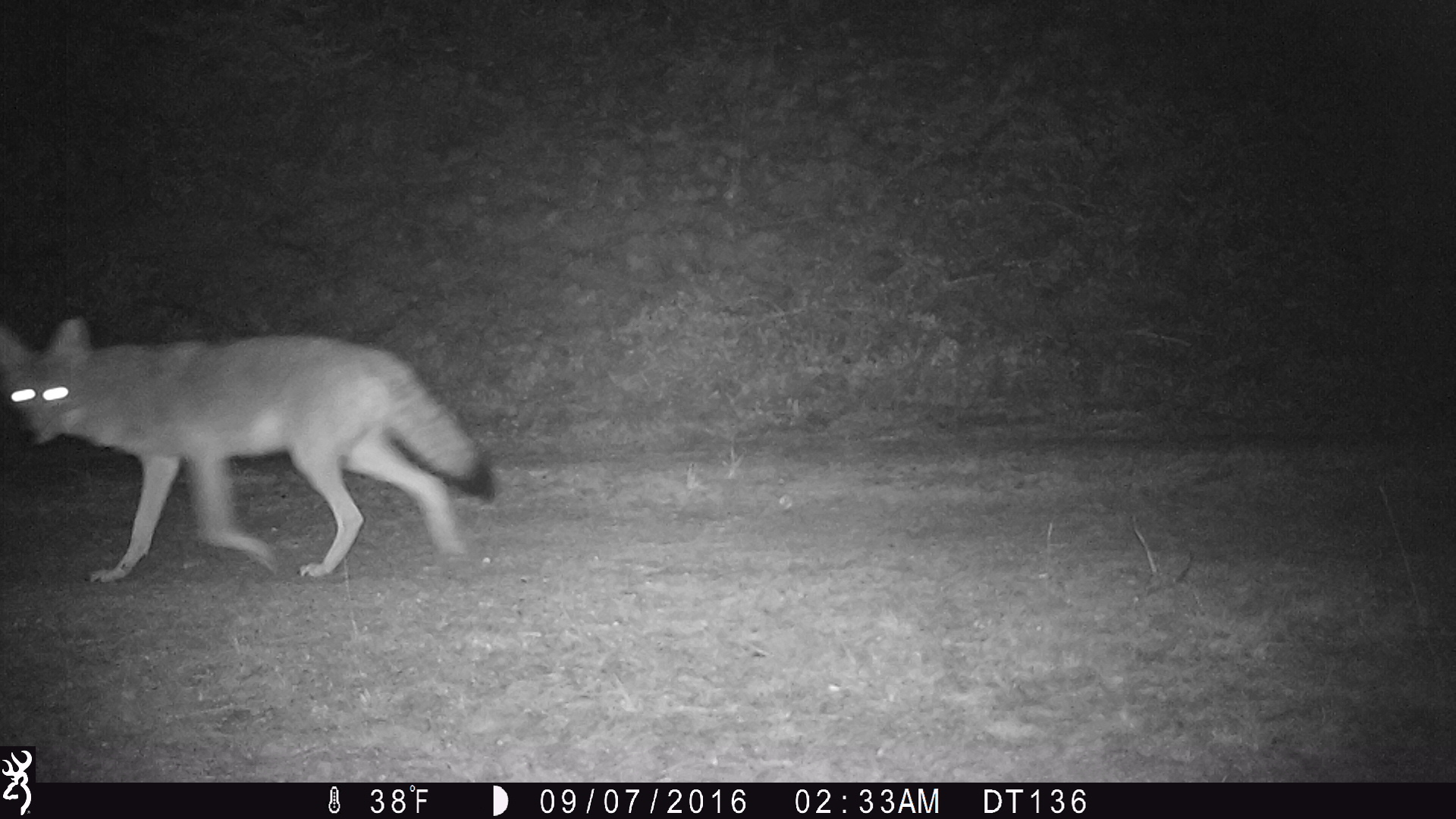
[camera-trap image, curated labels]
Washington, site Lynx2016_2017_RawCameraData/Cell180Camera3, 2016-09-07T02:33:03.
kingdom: Animalia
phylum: Chordata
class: Mammalia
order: Carnivora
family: Canidae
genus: Canis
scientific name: Canis latrans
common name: coyote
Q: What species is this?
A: Canis latrans (coyote).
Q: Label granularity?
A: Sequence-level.